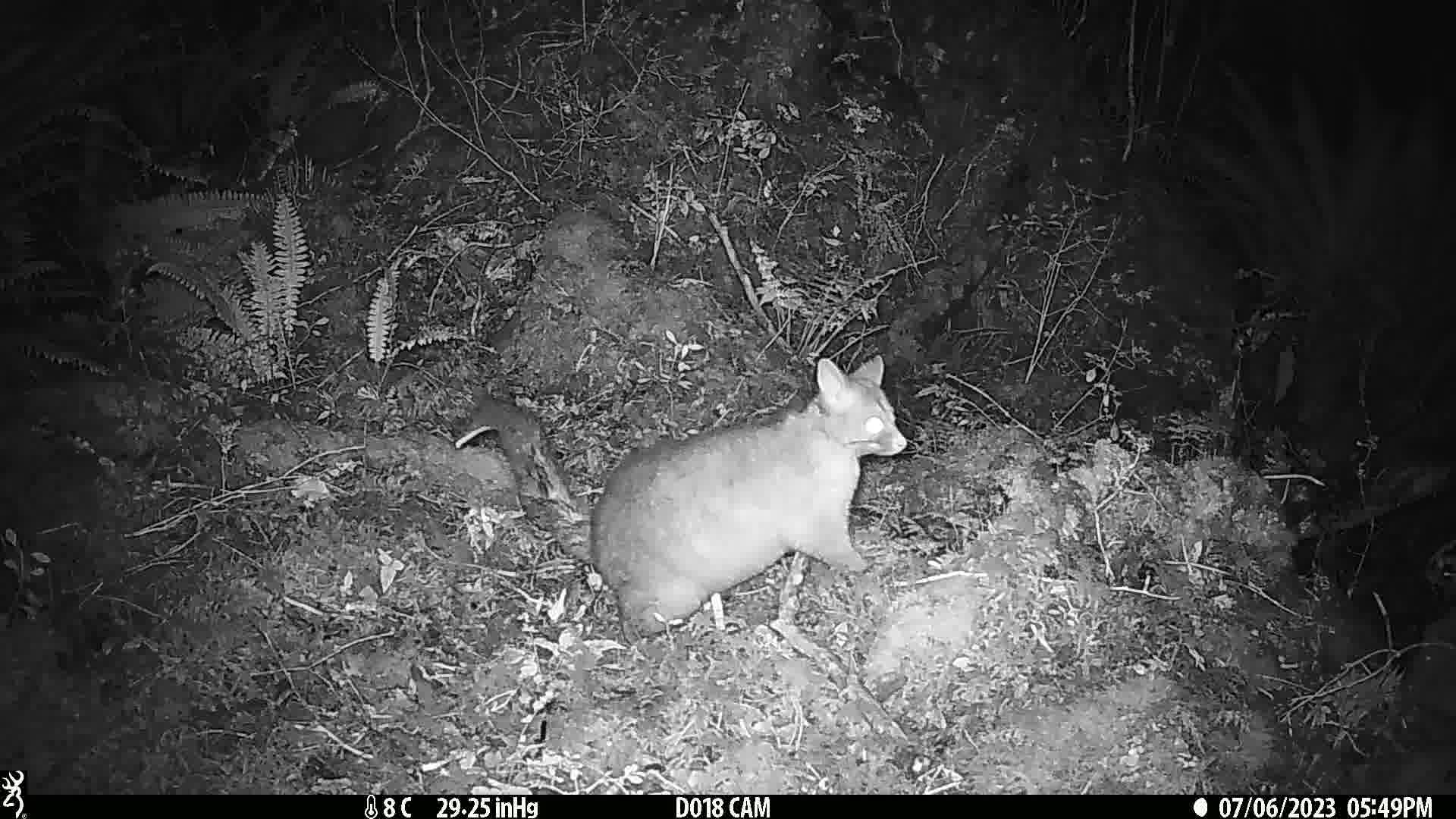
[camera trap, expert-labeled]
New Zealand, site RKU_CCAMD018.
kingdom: Animalia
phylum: Chordata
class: Mammalia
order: Diprotodontia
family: Phalangeridae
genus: Trichosurus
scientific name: Trichosurus vulpecula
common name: common brushtail possum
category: possum